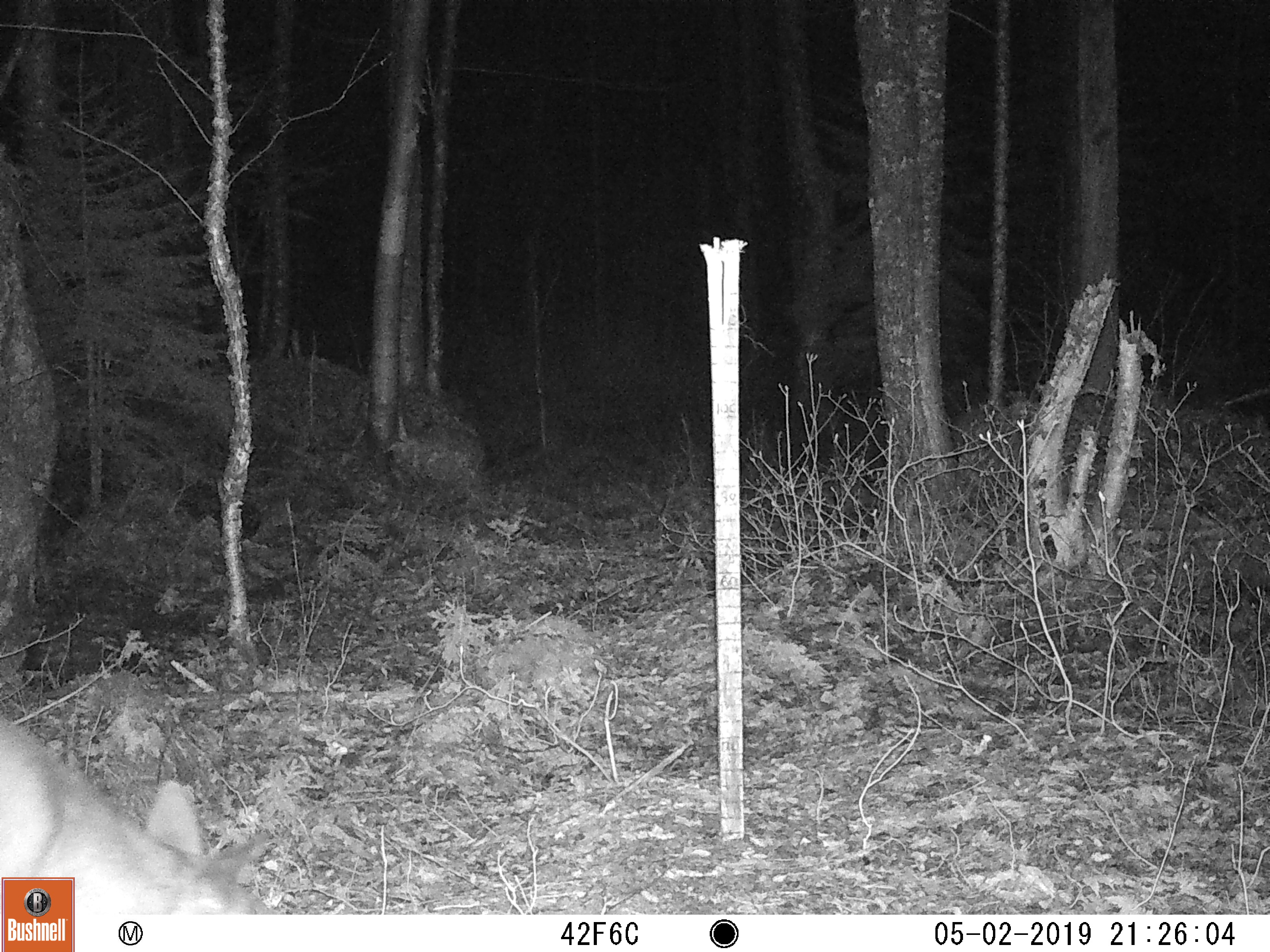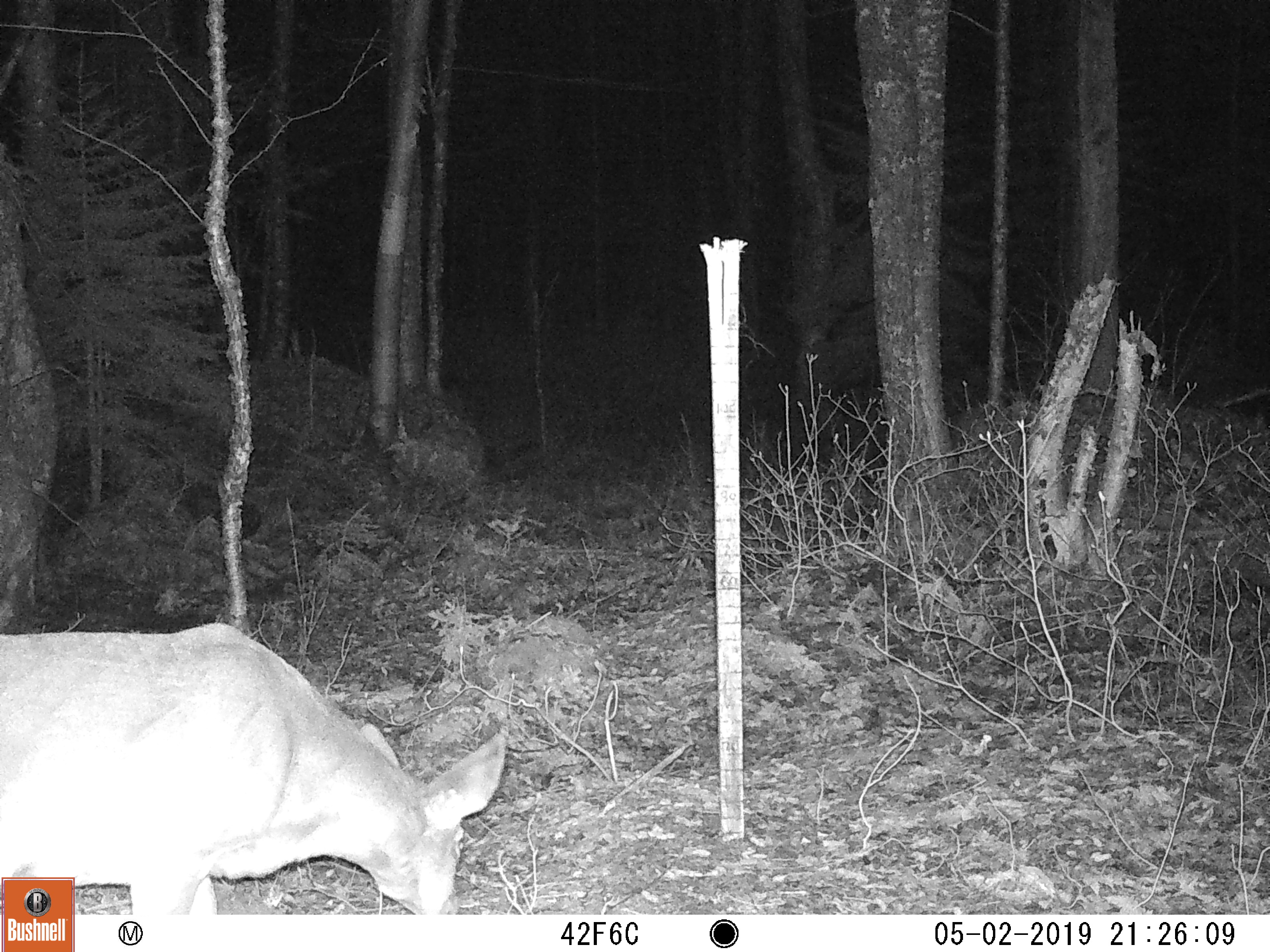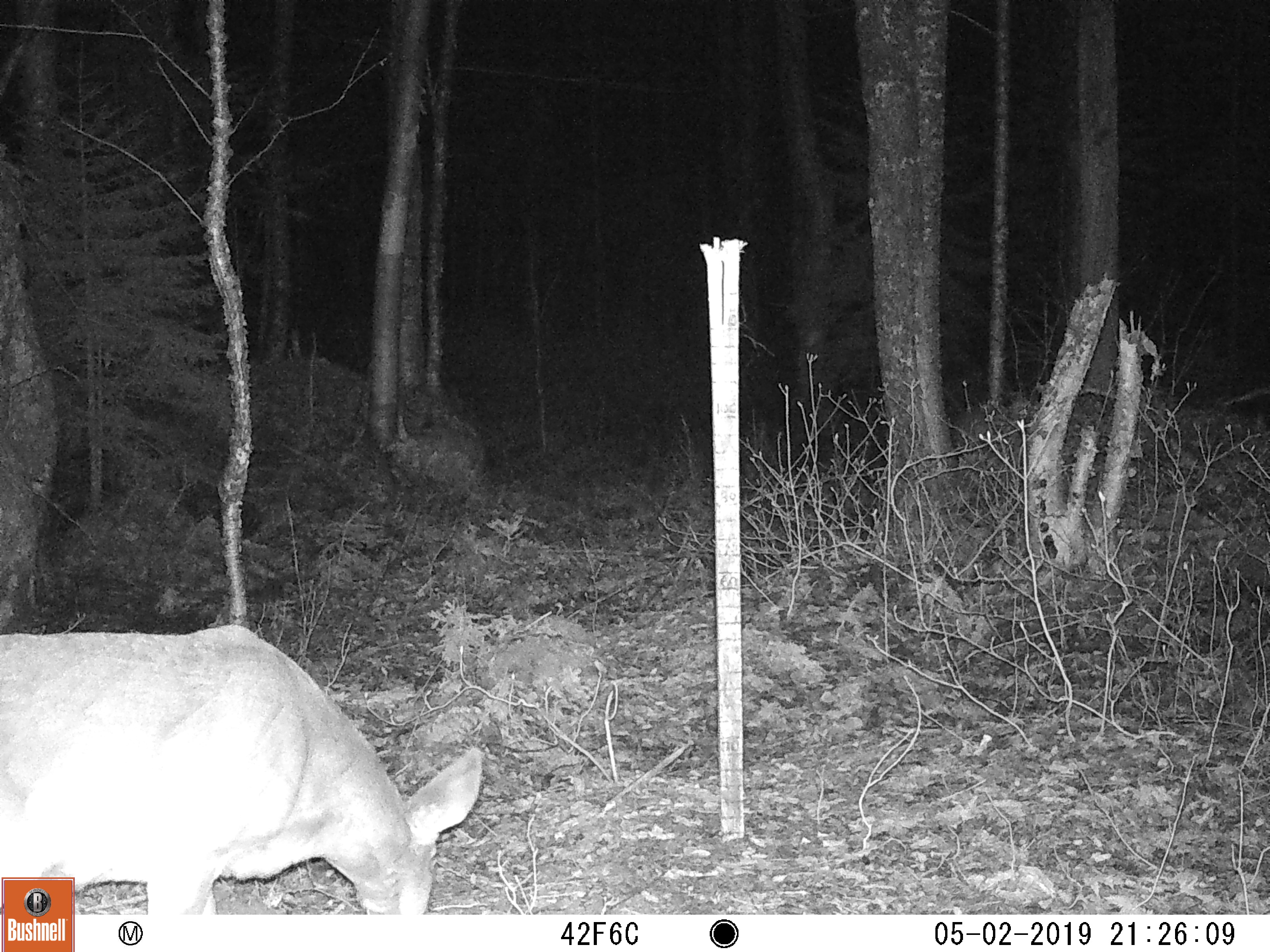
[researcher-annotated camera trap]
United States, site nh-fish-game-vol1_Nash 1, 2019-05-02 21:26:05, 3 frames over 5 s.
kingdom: Animalia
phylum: Chordata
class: Mammalia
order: Artiodactyla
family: Cervidae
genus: Odocoileus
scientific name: Odocoileus virginianus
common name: white-tailed deer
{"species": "white-tailed deer (Odocoileus virginianus)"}